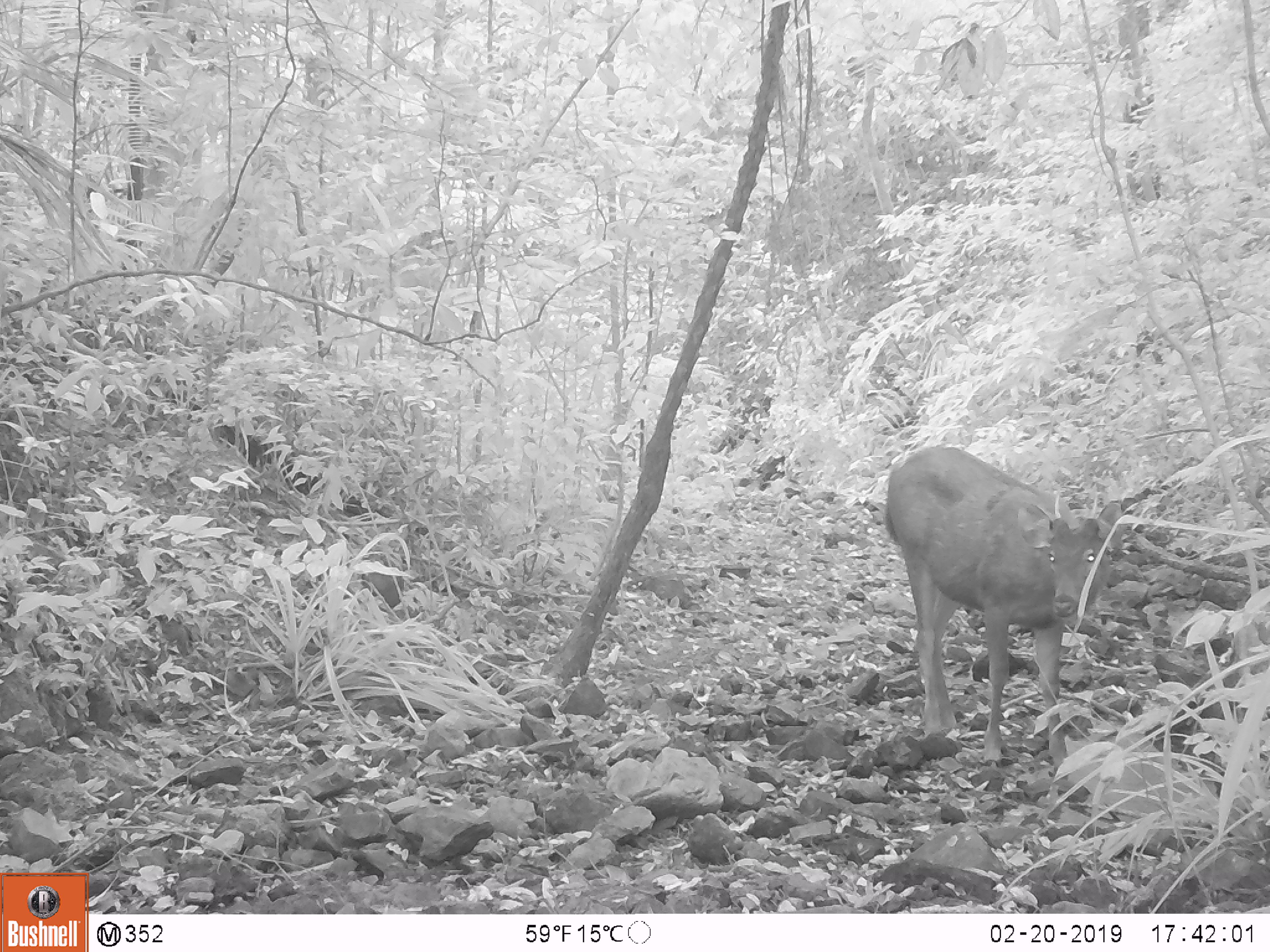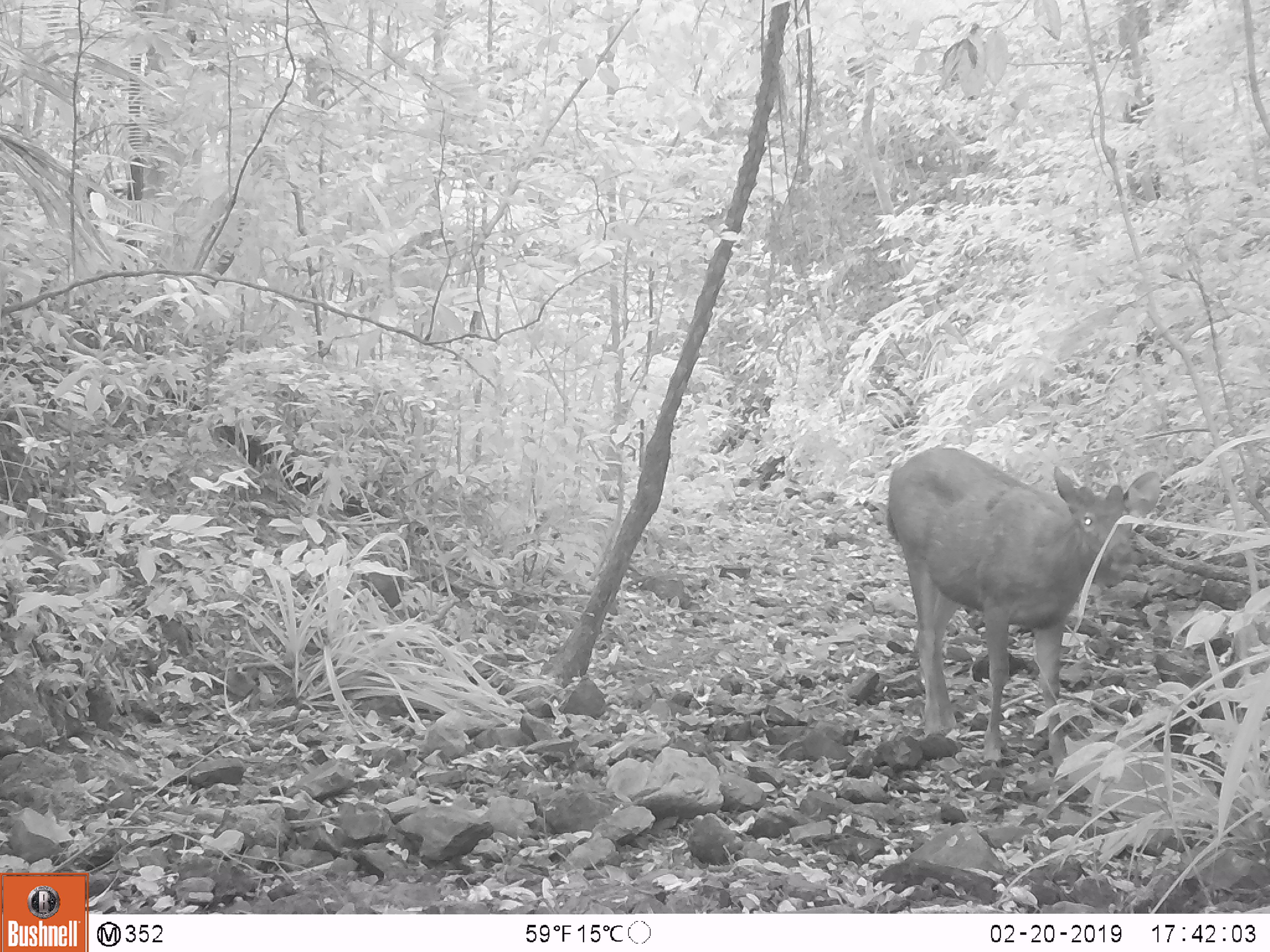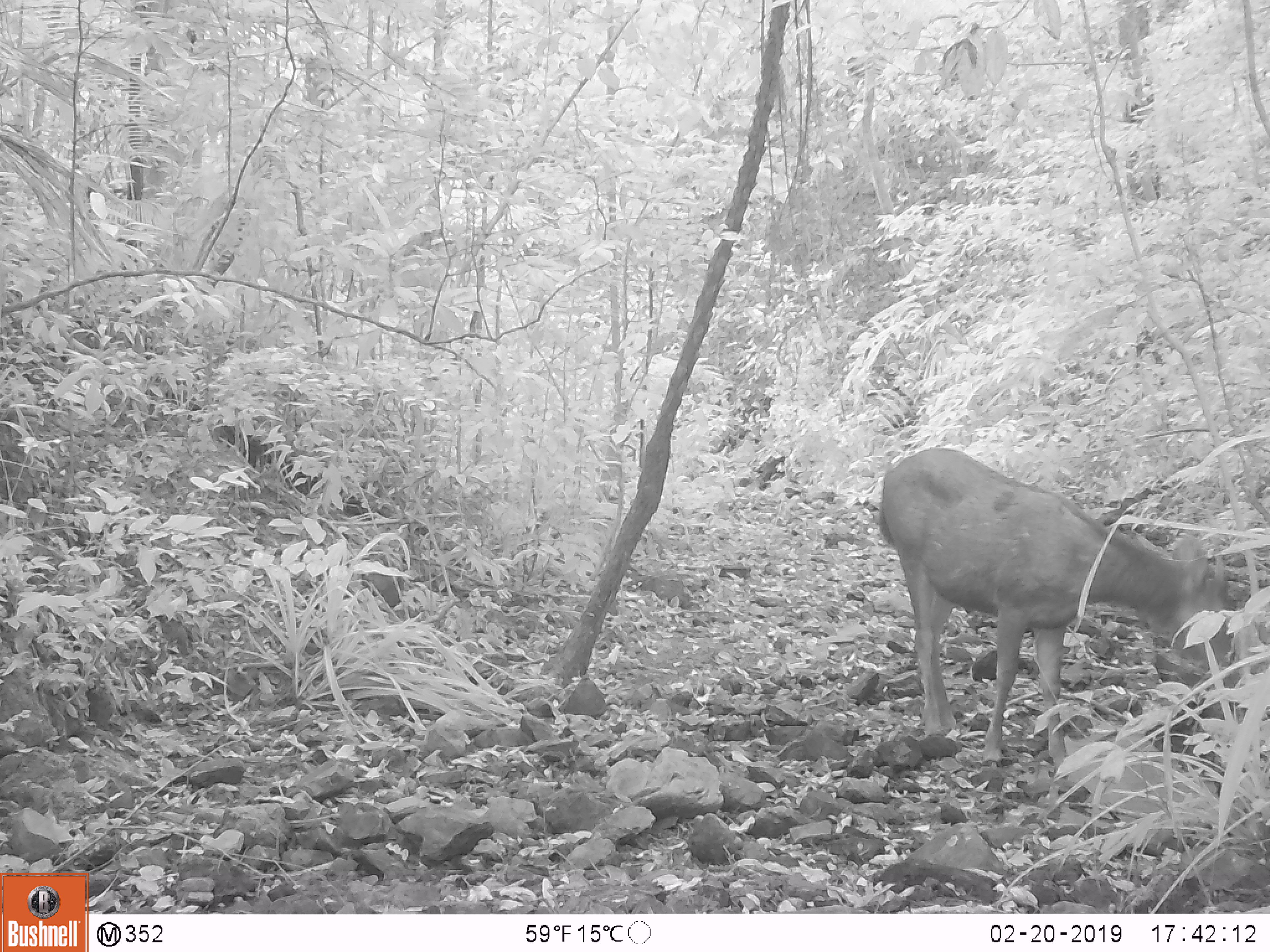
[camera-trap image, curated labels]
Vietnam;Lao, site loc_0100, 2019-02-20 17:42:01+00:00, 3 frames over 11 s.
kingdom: Animalia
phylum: Chordata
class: Mammalia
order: Artiodactyla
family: Cervidae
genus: Rusa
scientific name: Rusa unicolor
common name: sambar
Sambar (Rusa unicolor). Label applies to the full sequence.